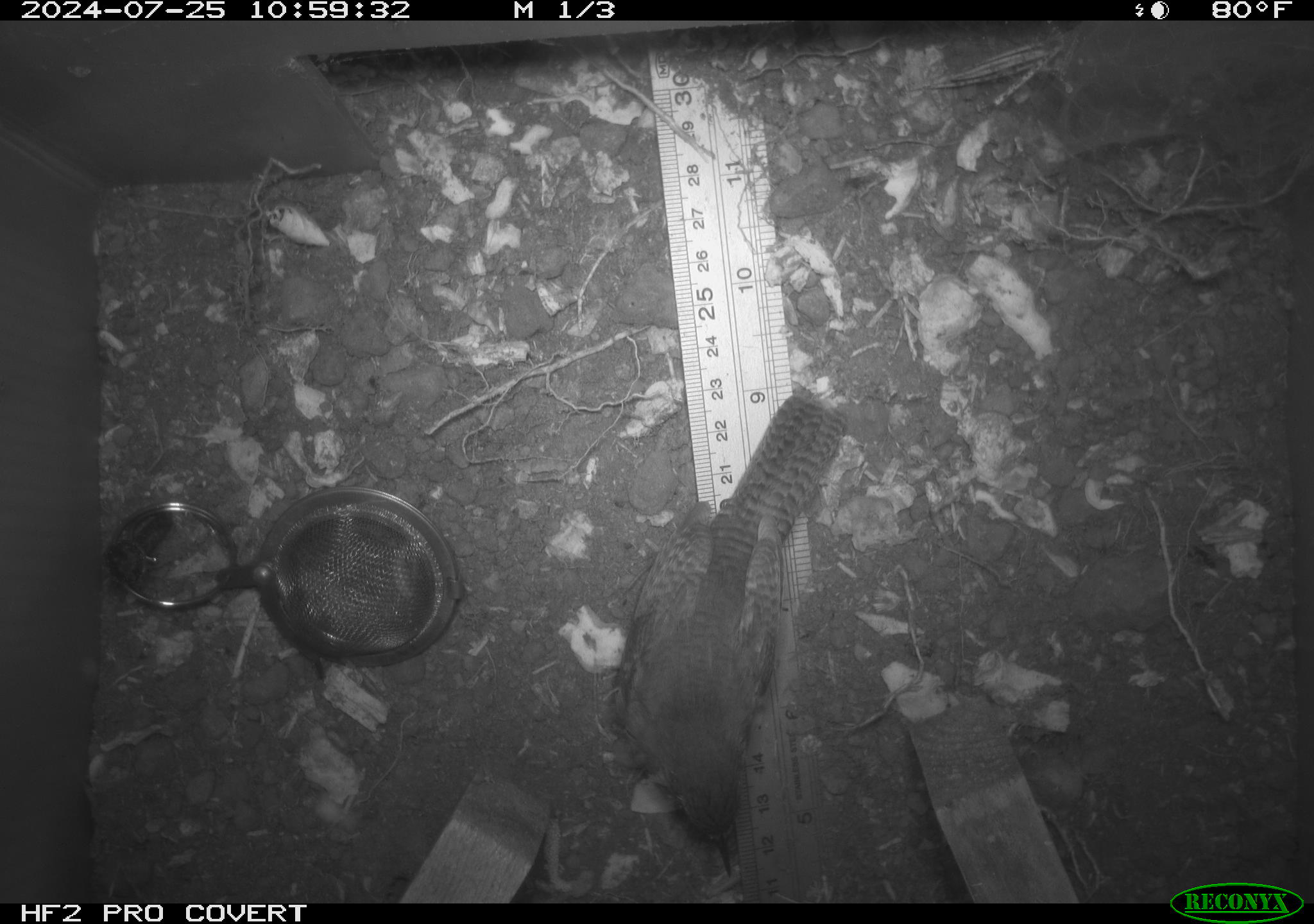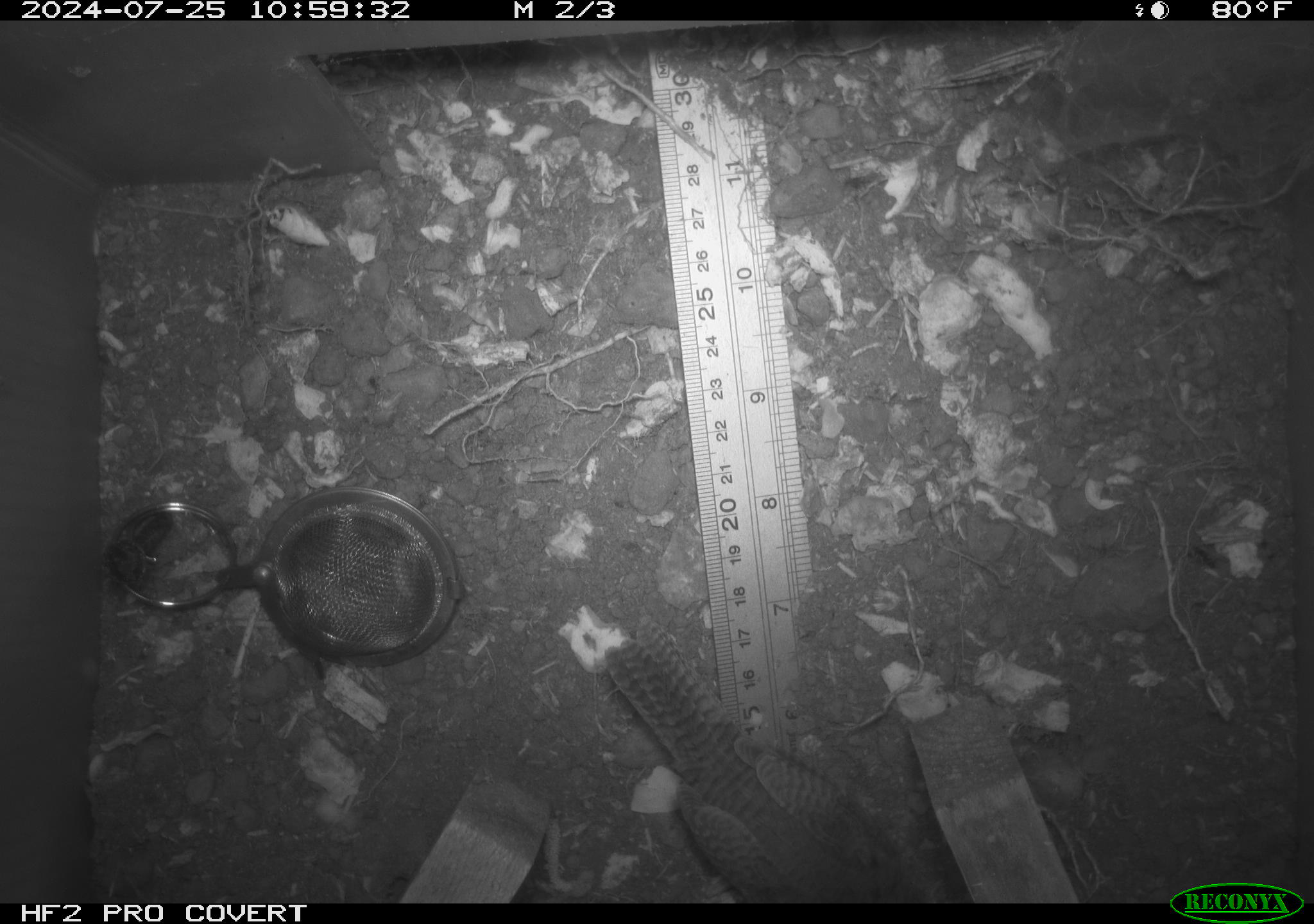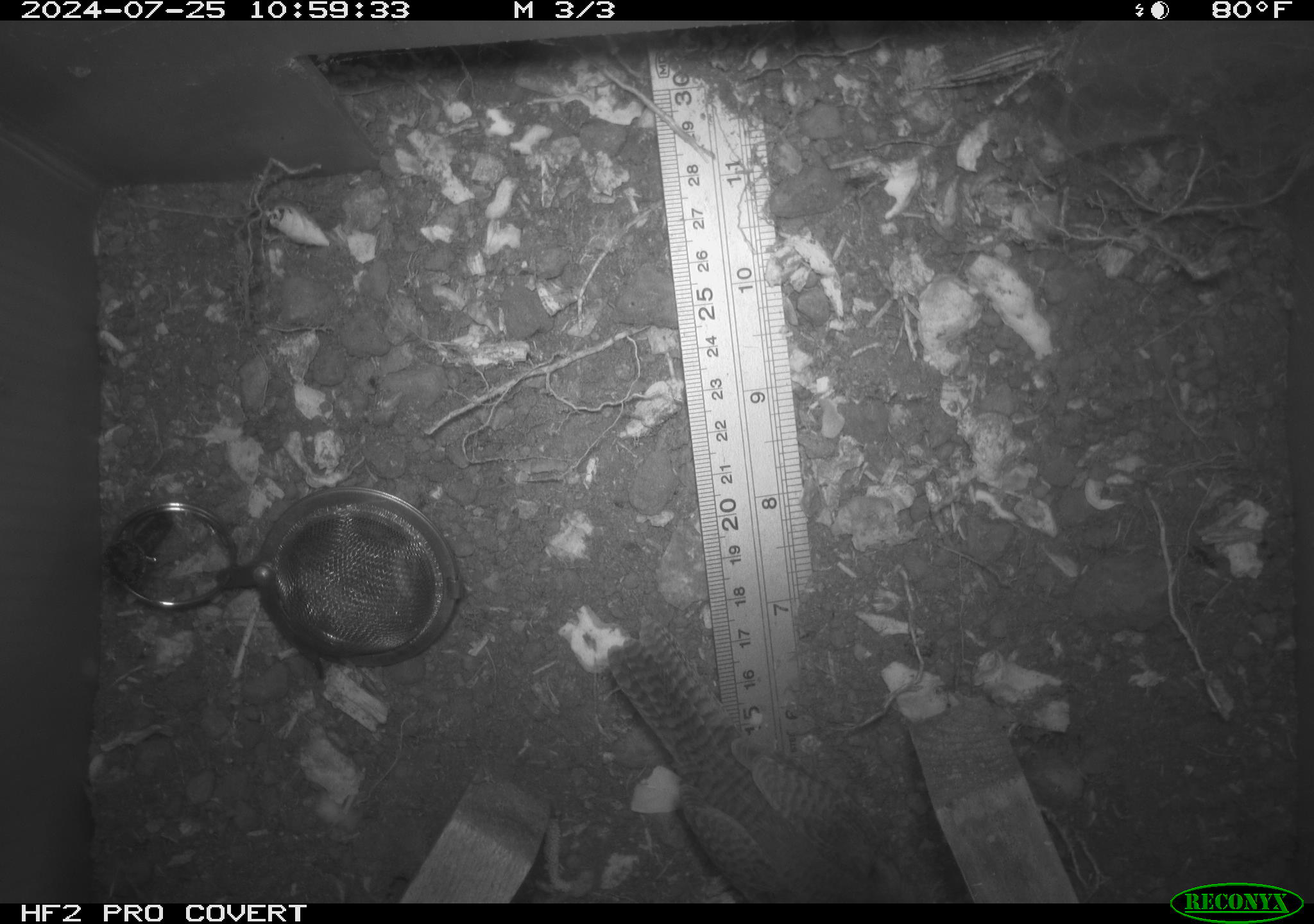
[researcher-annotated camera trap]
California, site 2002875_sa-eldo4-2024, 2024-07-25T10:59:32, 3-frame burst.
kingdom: Animalia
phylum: Chordata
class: Aves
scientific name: Aves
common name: bird